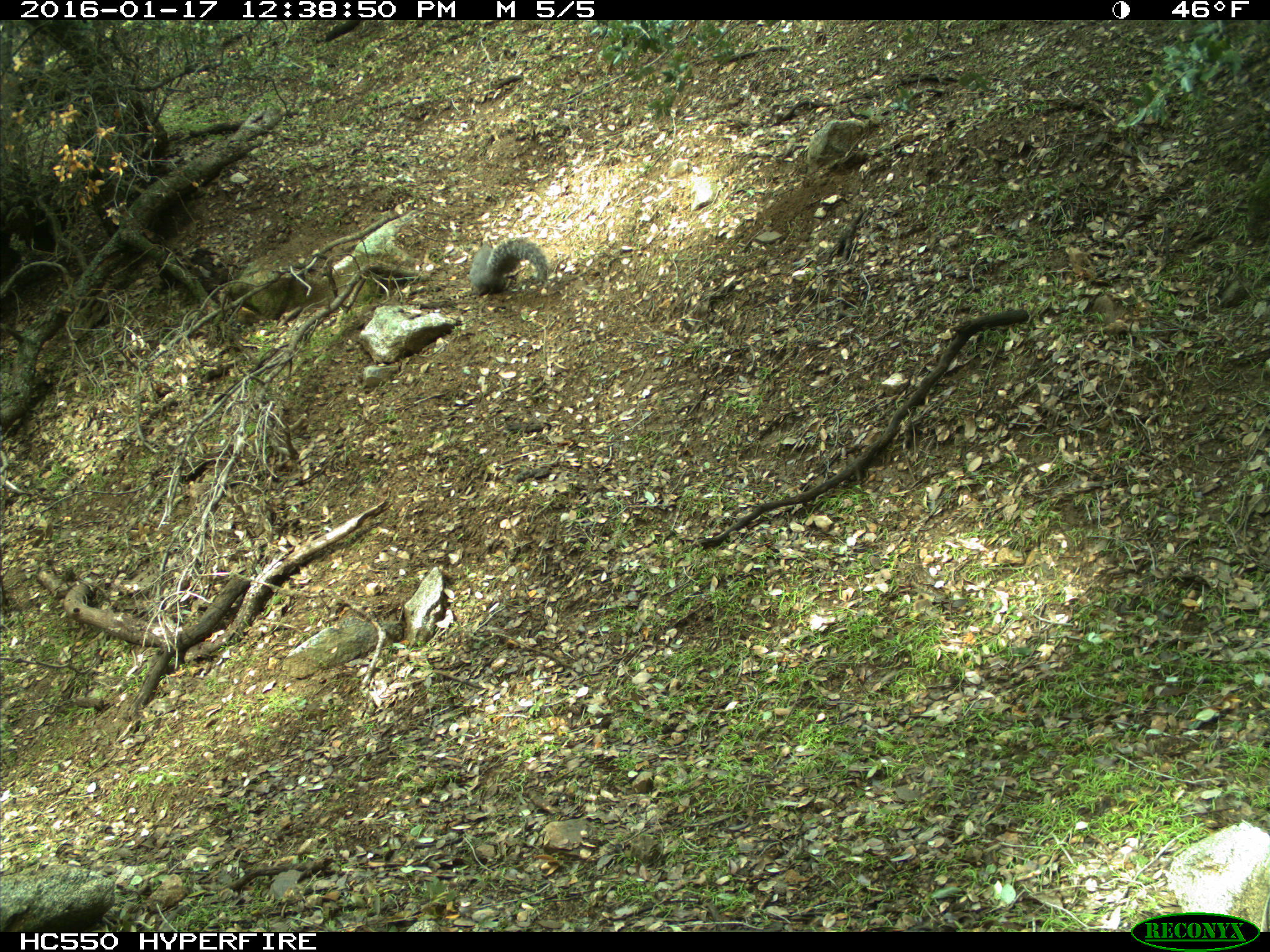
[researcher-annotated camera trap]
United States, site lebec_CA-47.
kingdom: Animalia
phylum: Chordata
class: Mammalia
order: Rodentia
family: Sciuridae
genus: Sciurus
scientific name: Sciurus carolinensis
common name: eastern gray squirrel